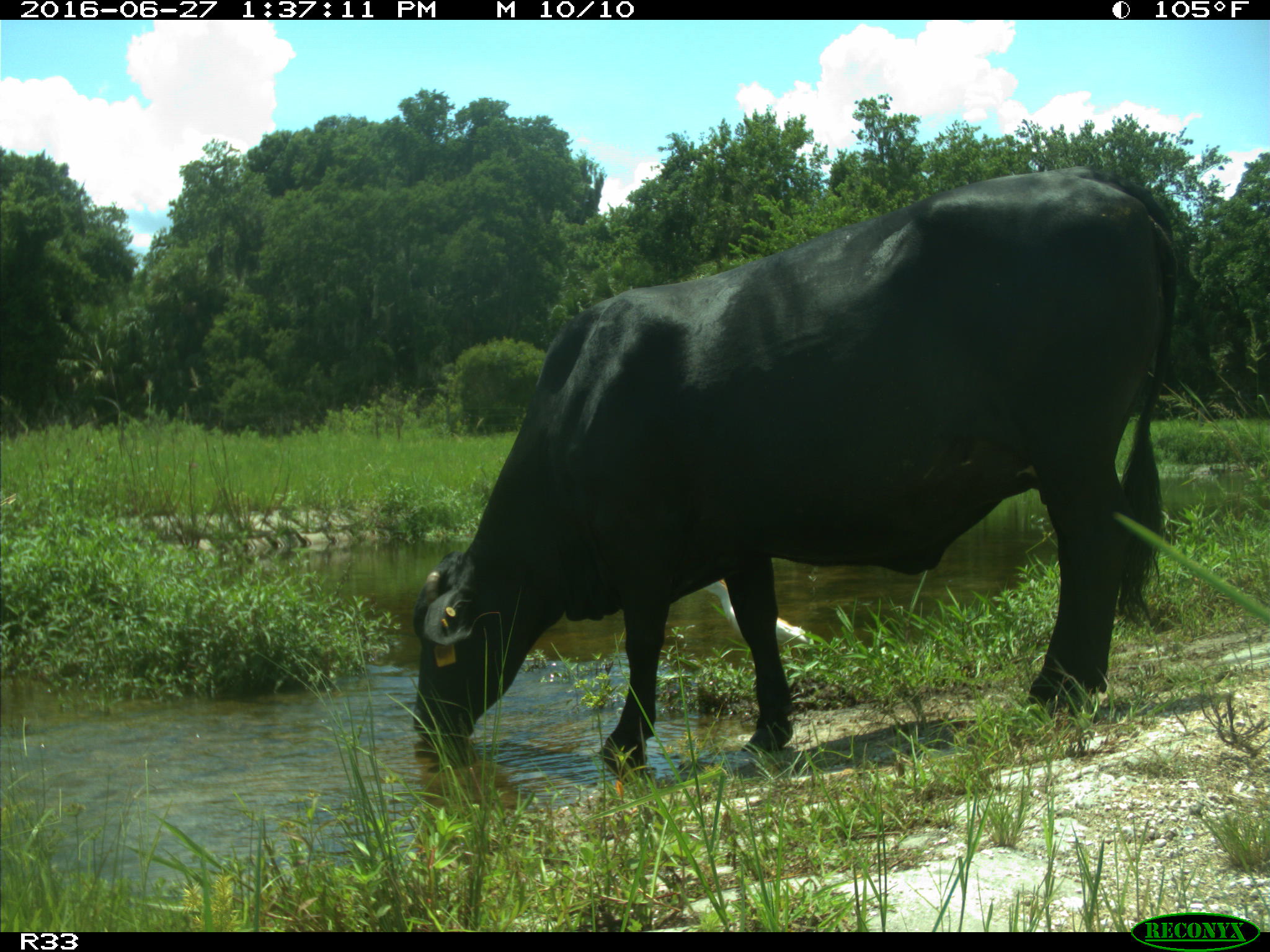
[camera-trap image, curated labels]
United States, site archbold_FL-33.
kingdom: Animalia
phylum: Chordata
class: Mammalia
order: Artiodactyla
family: Bovidae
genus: Bos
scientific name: Bos taurus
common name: domestic cow